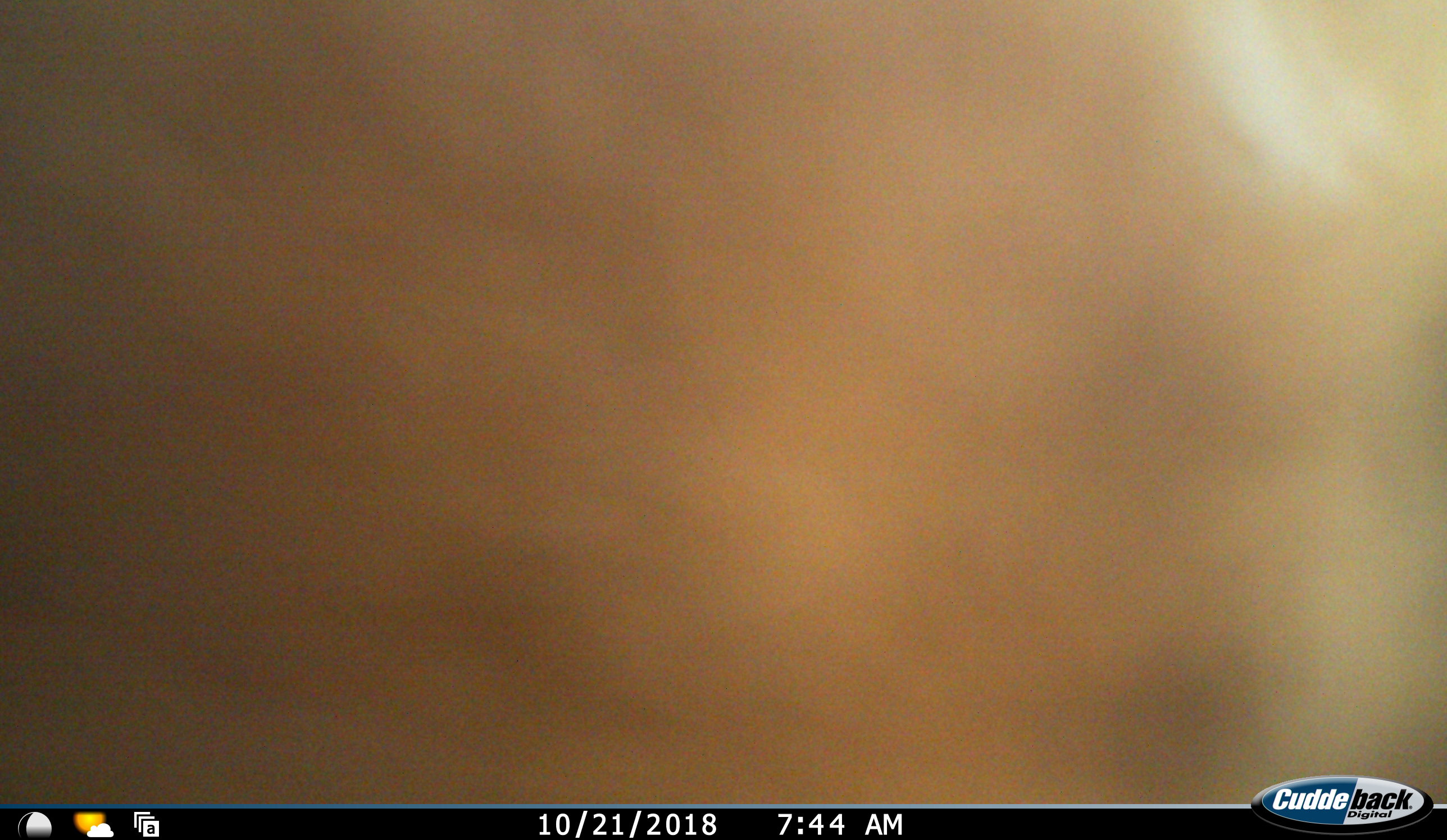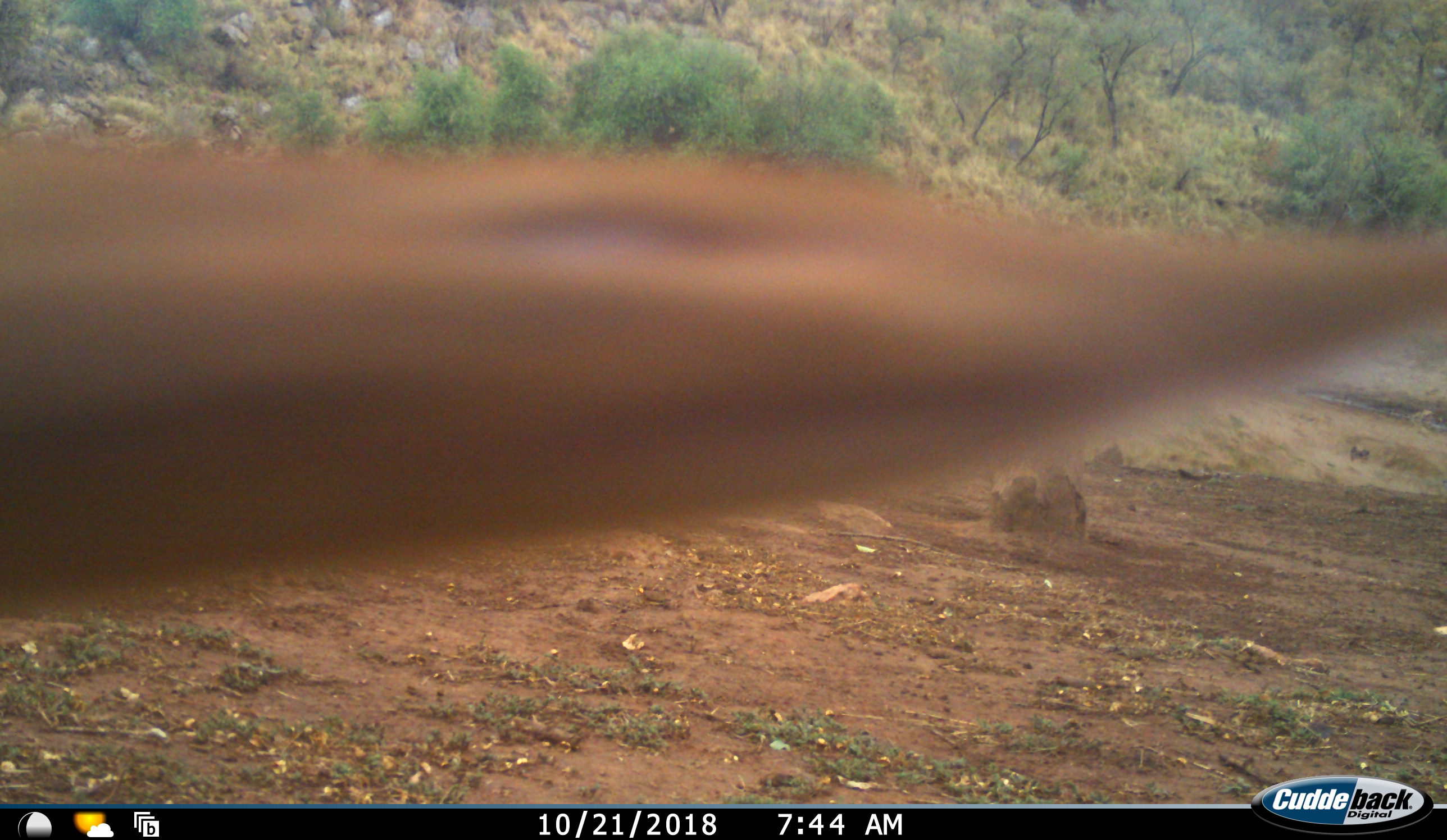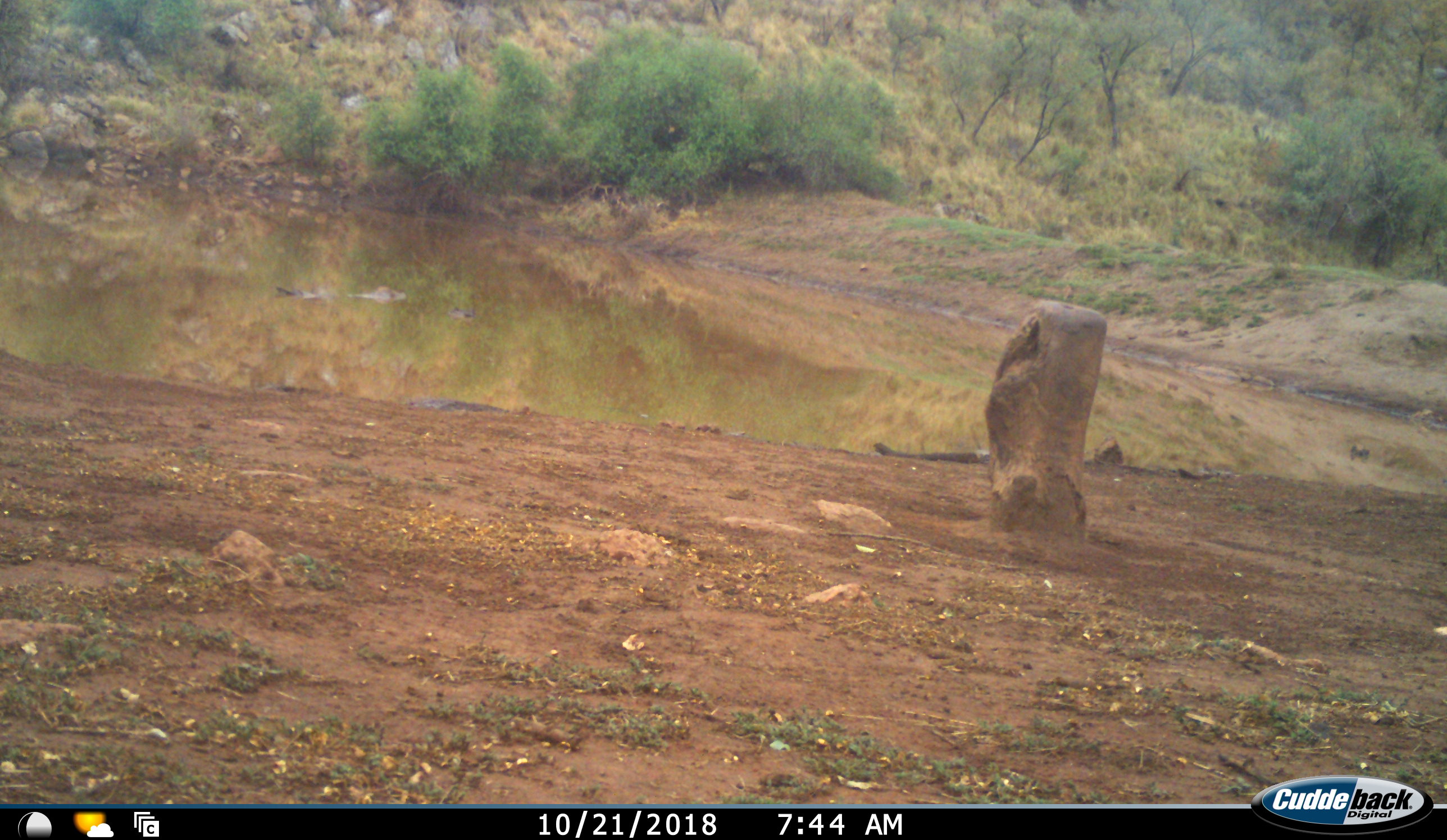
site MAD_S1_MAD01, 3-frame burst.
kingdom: Animalia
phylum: Chordata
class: Mammalia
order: Artiodactyla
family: Bovidae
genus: Aepyceros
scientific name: Aepyceros melampus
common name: impala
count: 1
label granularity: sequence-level